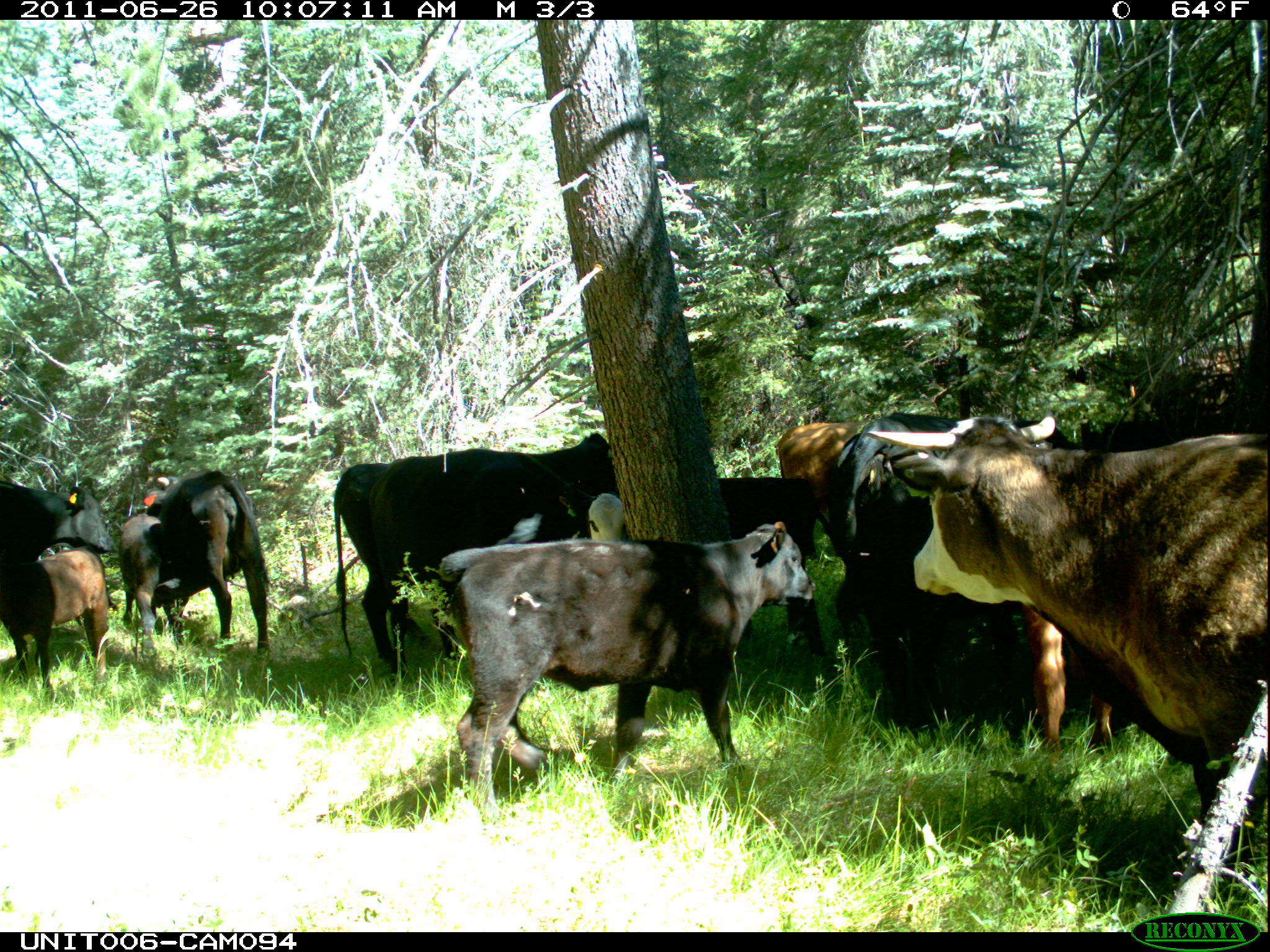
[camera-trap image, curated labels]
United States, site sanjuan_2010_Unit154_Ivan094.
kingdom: Animalia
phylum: Chordata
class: Mammalia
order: Artiodactyla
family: Bovidae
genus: Bos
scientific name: Bos taurus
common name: domestic cow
Bos taurus (domestic cow).